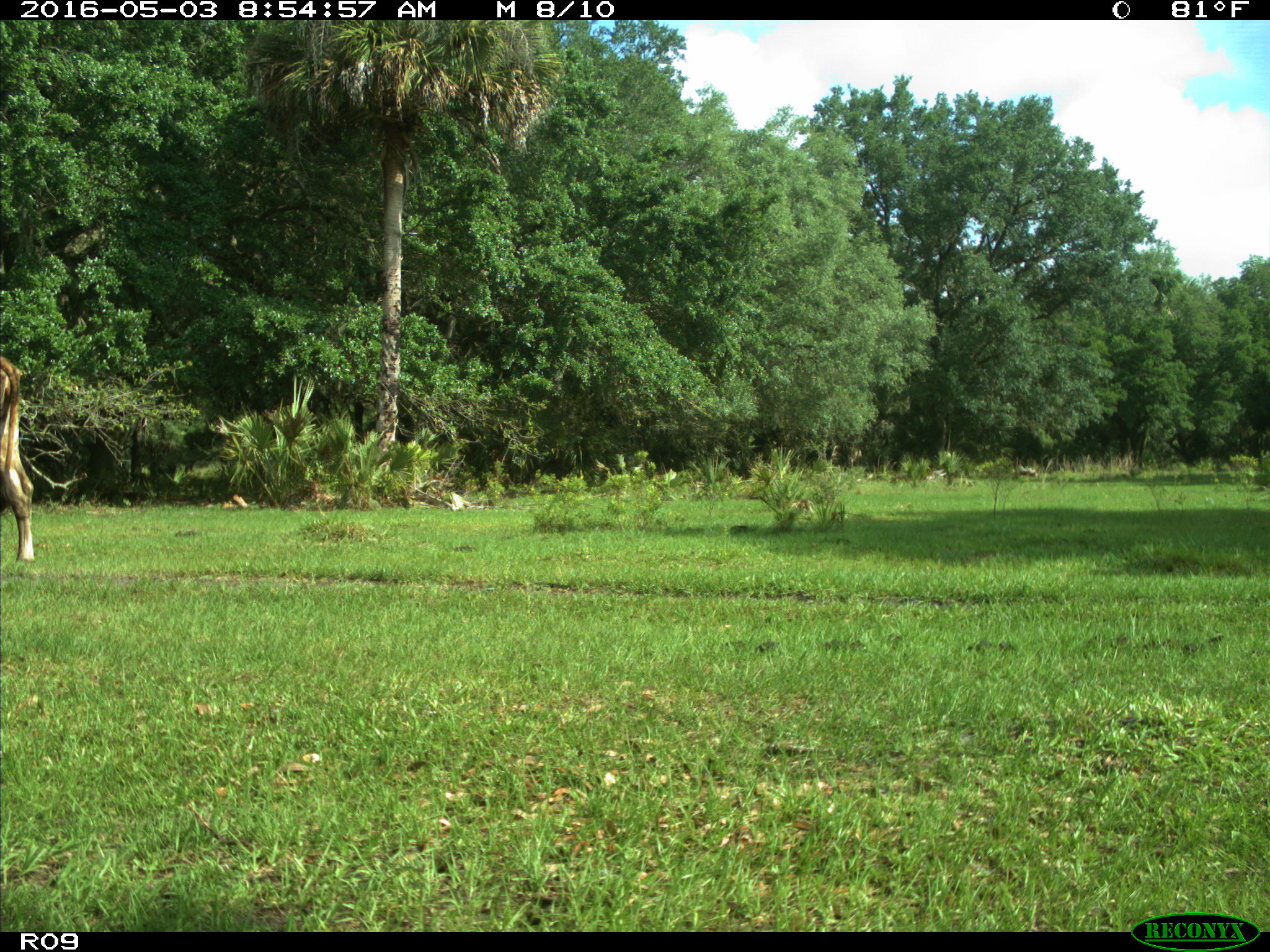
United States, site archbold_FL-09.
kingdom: Animalia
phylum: Chordata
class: Mammalia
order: Artiodactyla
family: Bovidae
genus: Bos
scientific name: Bos taurus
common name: domestic cow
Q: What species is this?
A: Bos taurus (domestic cow).